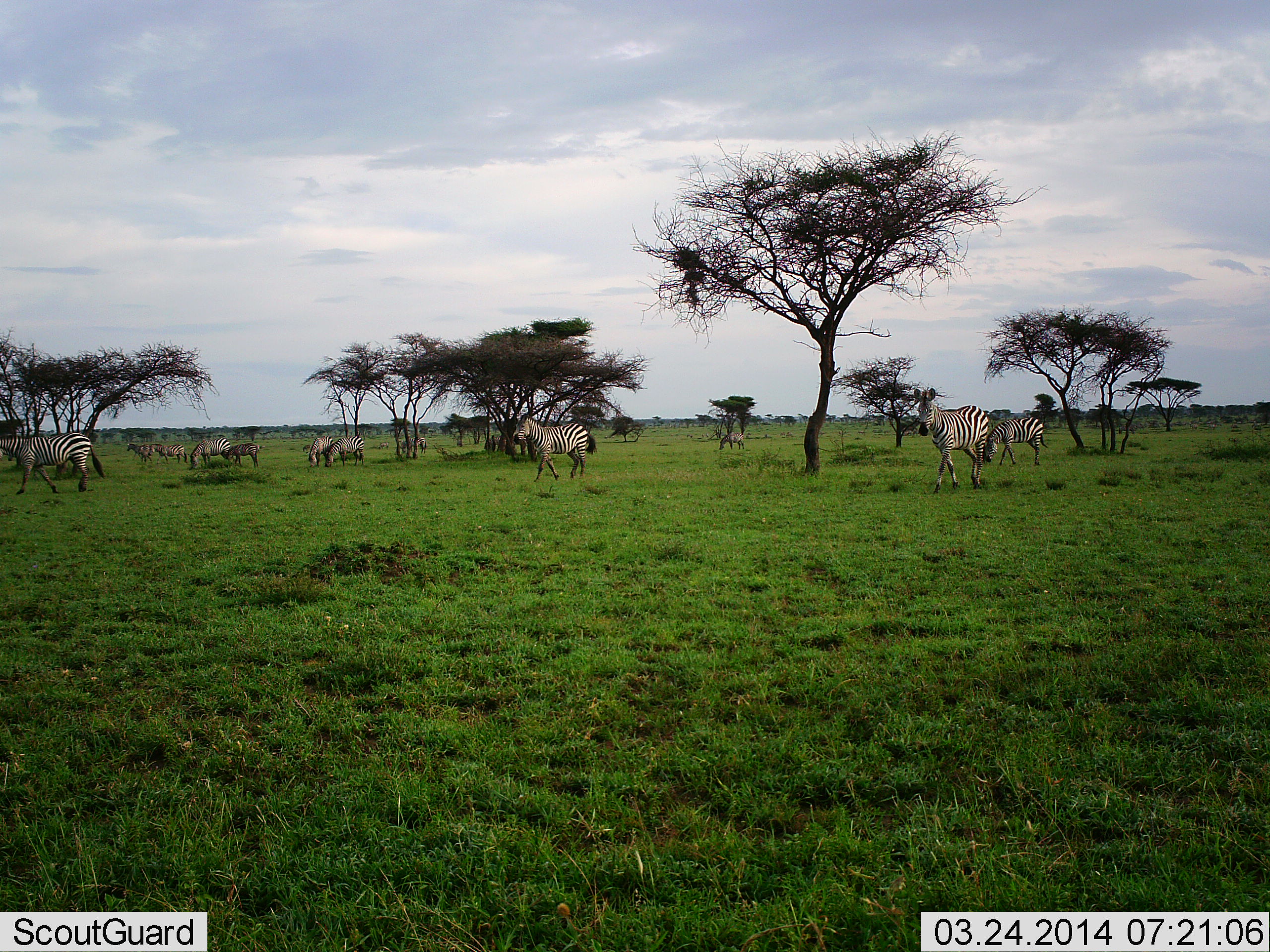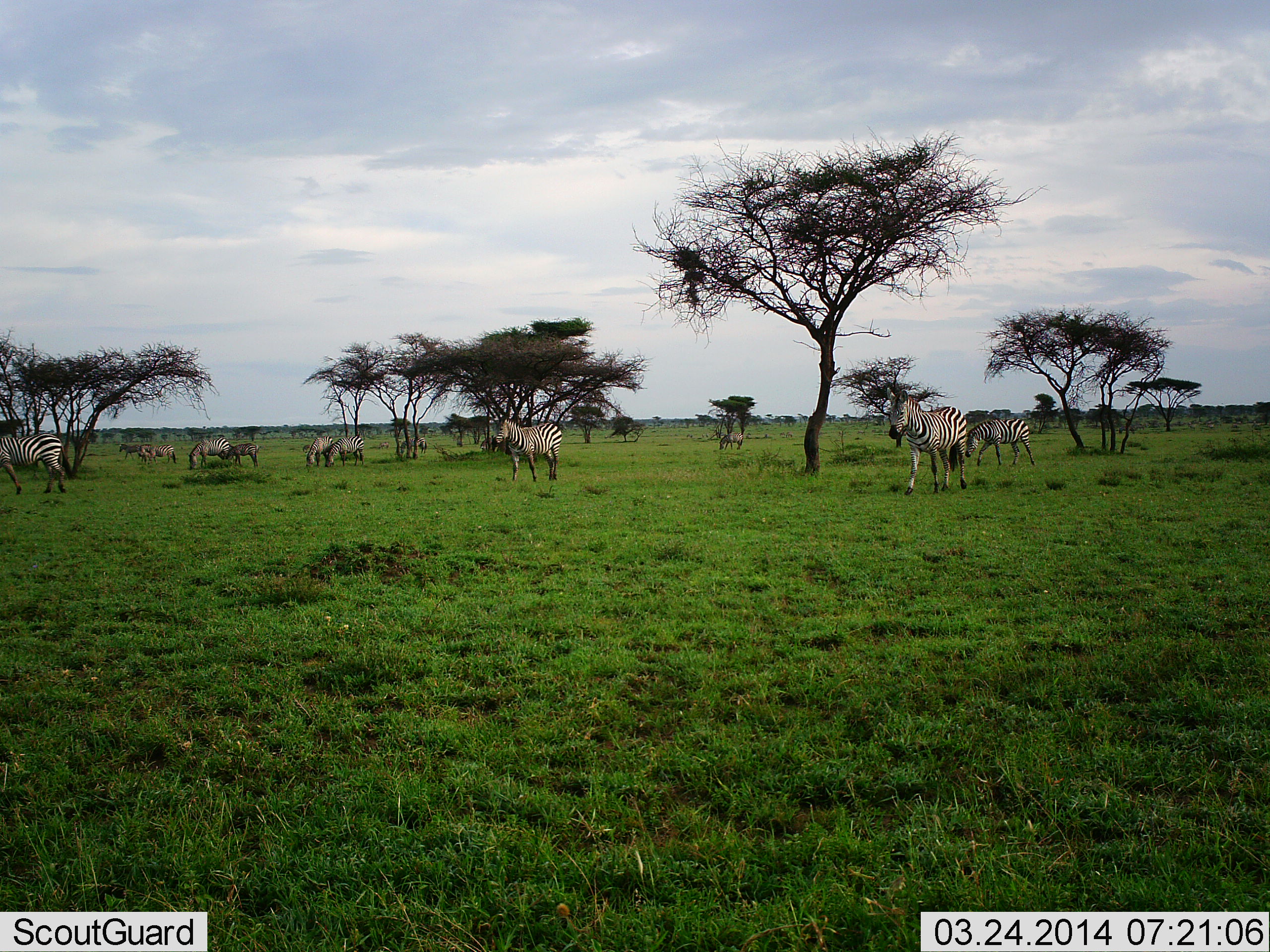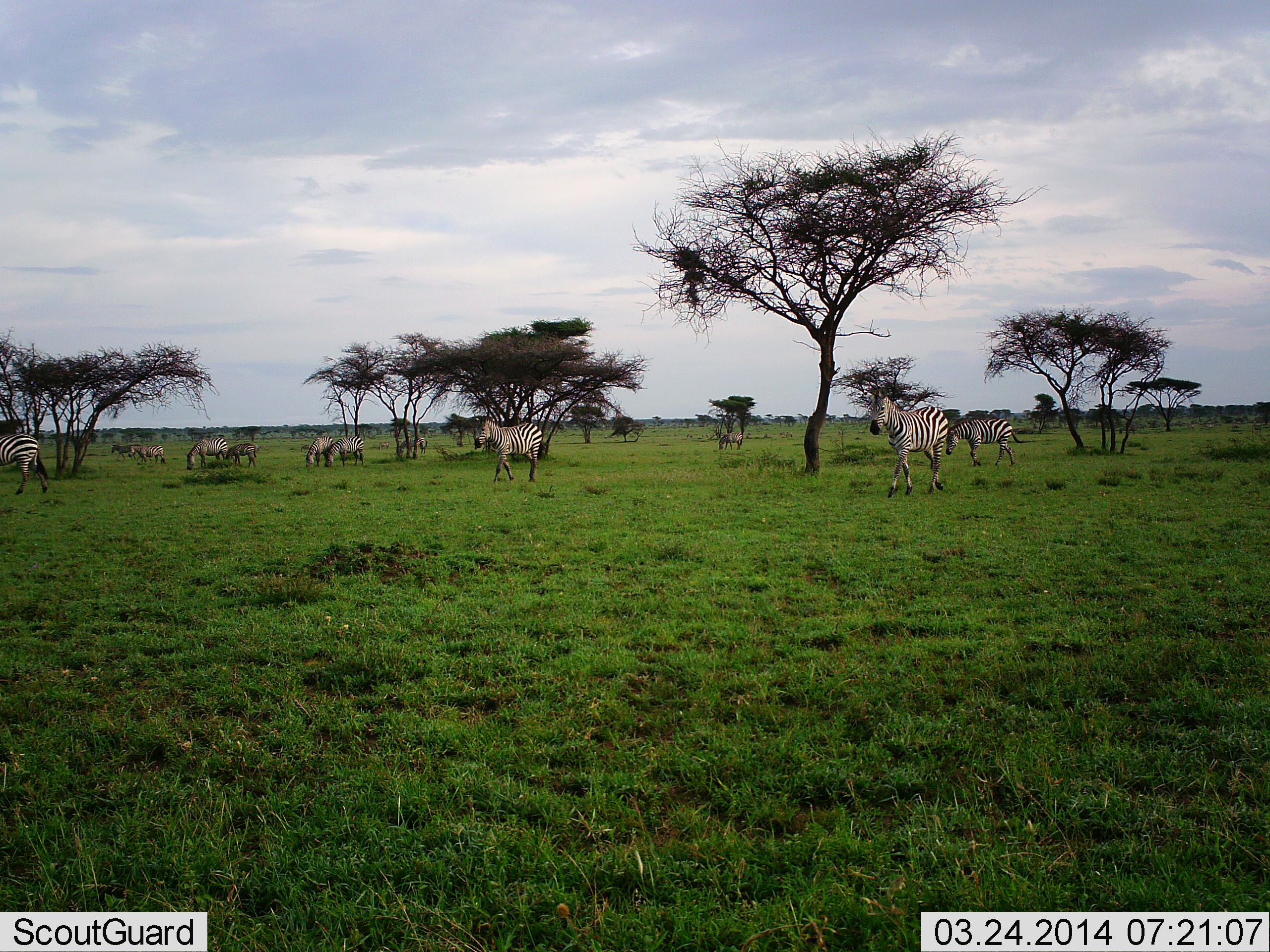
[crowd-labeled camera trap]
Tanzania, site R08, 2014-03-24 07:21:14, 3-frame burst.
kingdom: Animalia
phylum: Chordata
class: Mammalia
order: Perissodactyla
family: Equidae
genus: Equus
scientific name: Equus quagga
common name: plains zebra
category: zebra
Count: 10.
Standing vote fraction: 70%.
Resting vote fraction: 10%.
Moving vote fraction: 80%.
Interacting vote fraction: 0%.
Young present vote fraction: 10%.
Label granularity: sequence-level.